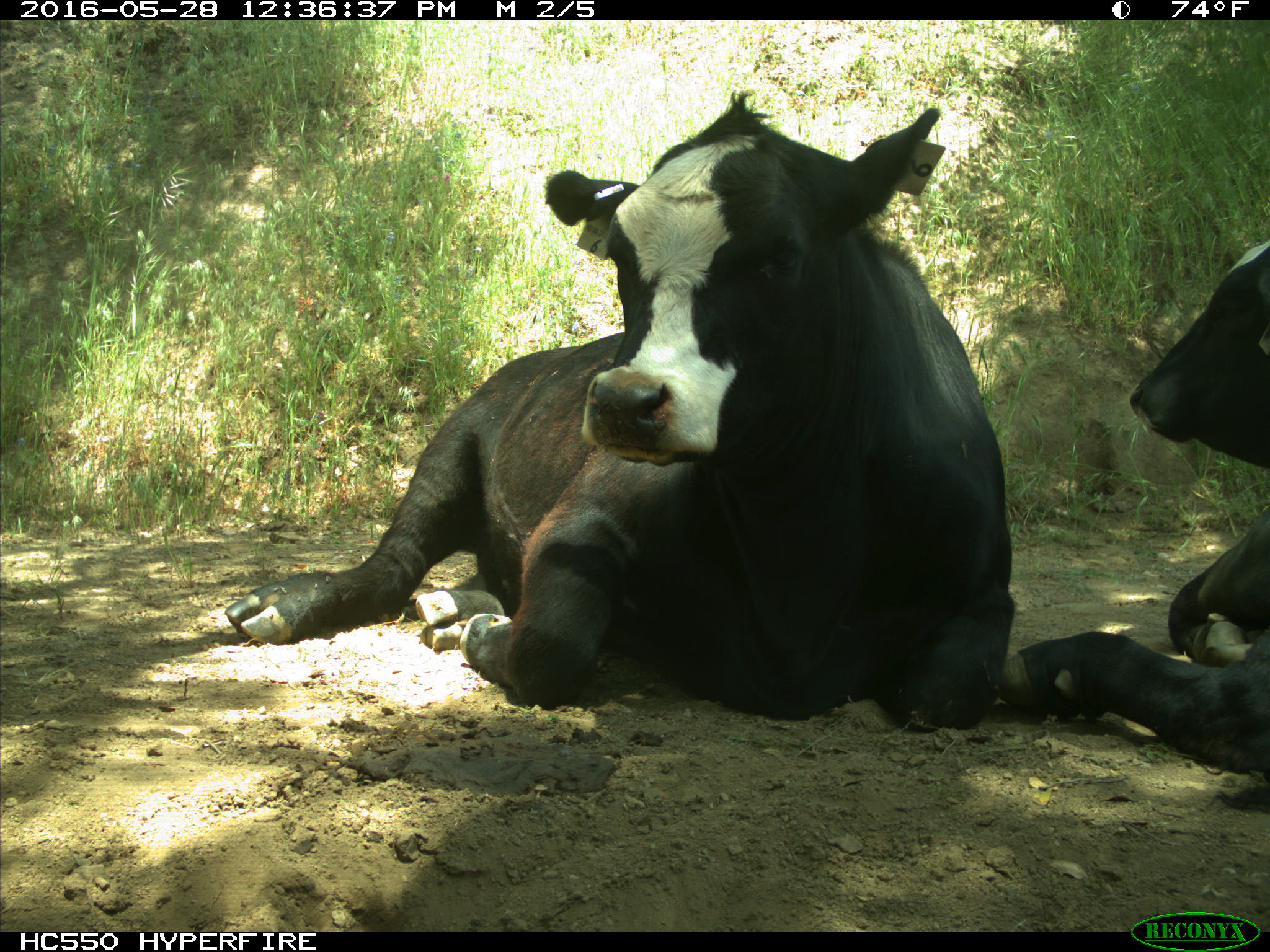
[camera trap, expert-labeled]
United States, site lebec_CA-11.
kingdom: Animalia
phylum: Chordata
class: Mammalia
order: Artiodactyla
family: Bovidae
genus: Bos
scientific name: Bos taurus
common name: domestic cow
Bos taurus (domestic cow).